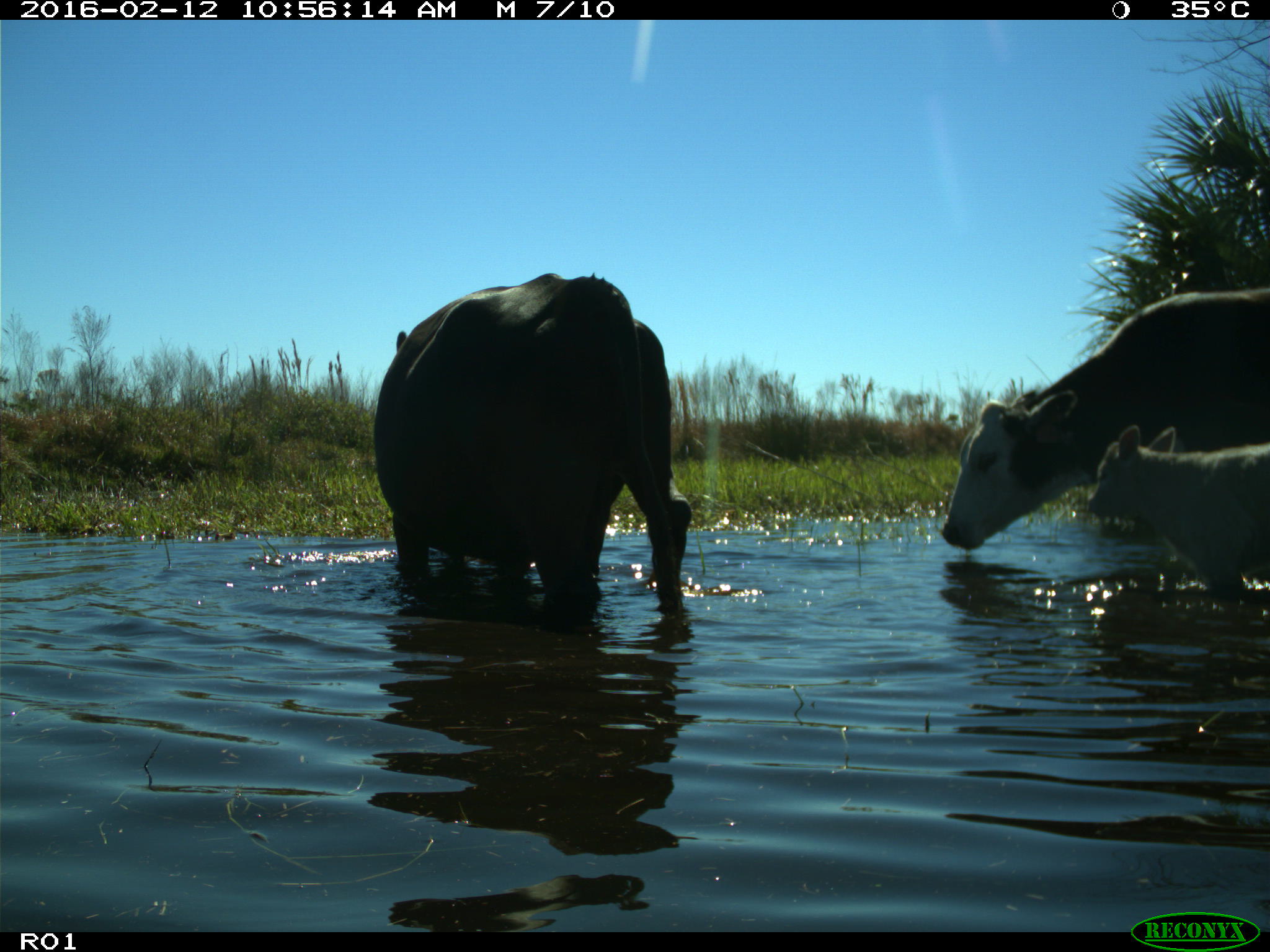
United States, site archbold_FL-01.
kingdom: Animalia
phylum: Chordata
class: Mammalia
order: Artiodactyla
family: Bovidae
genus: Bos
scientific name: Bos taurus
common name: domestic cow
Bos taurus (domestic cow).